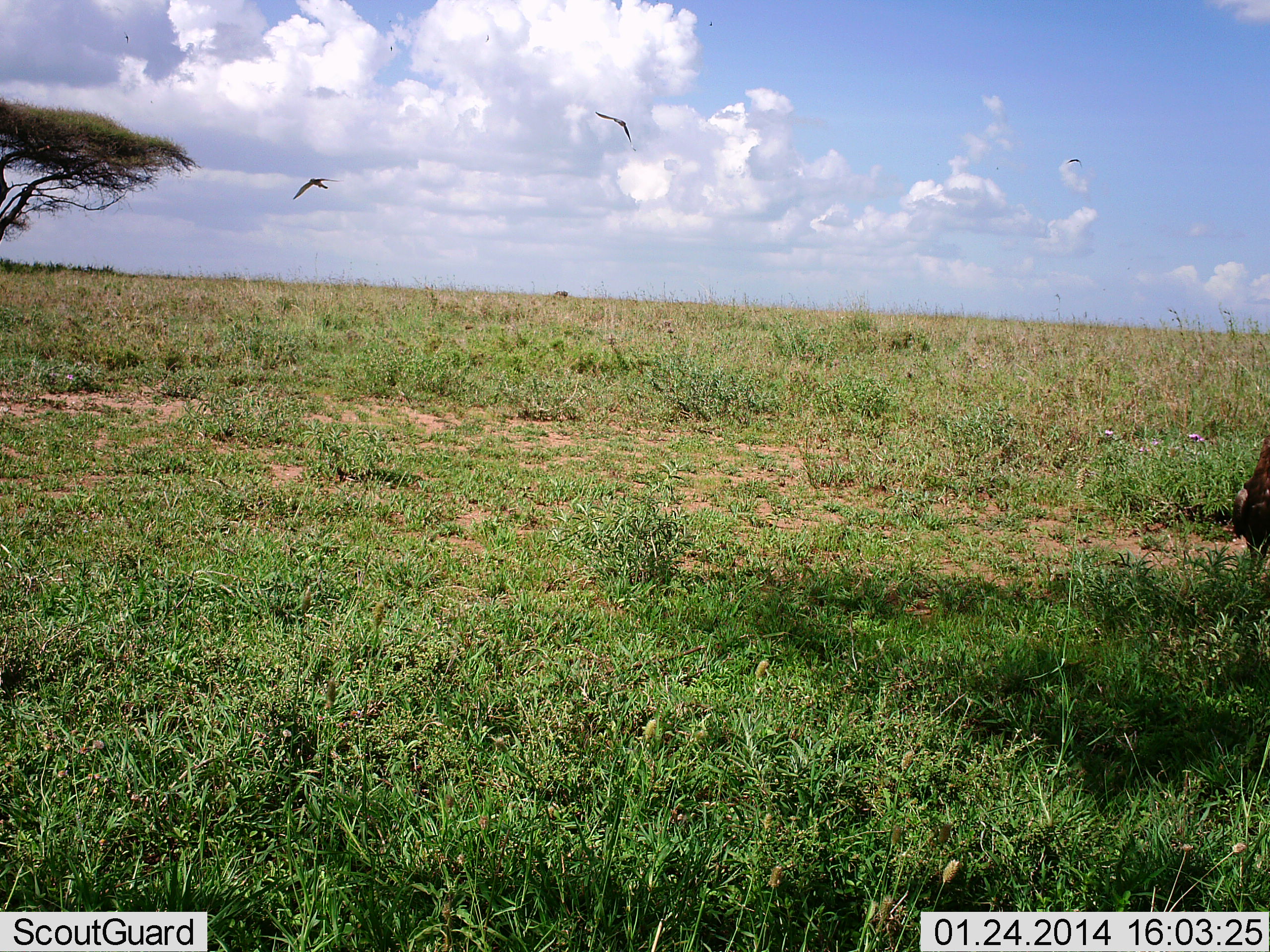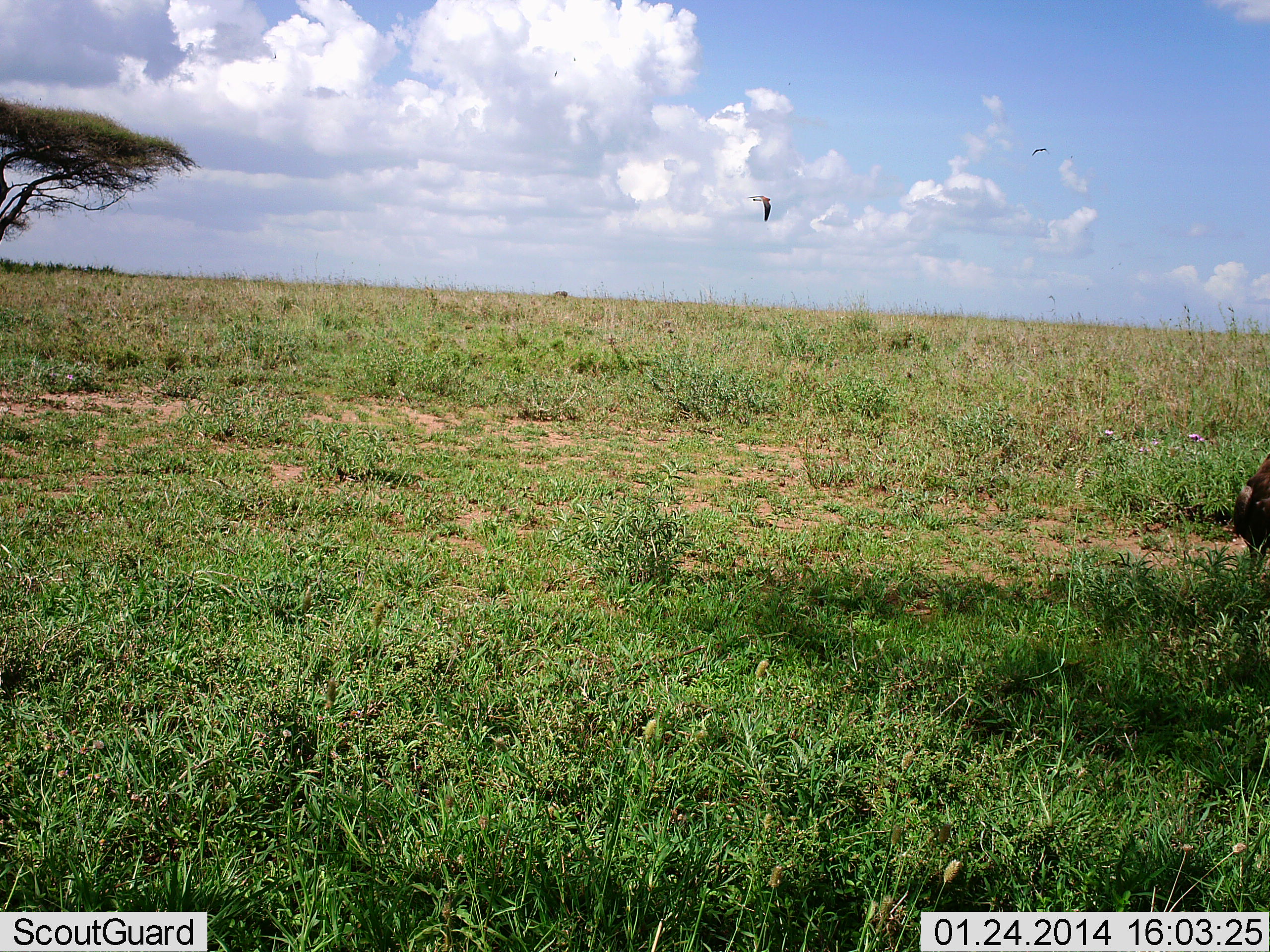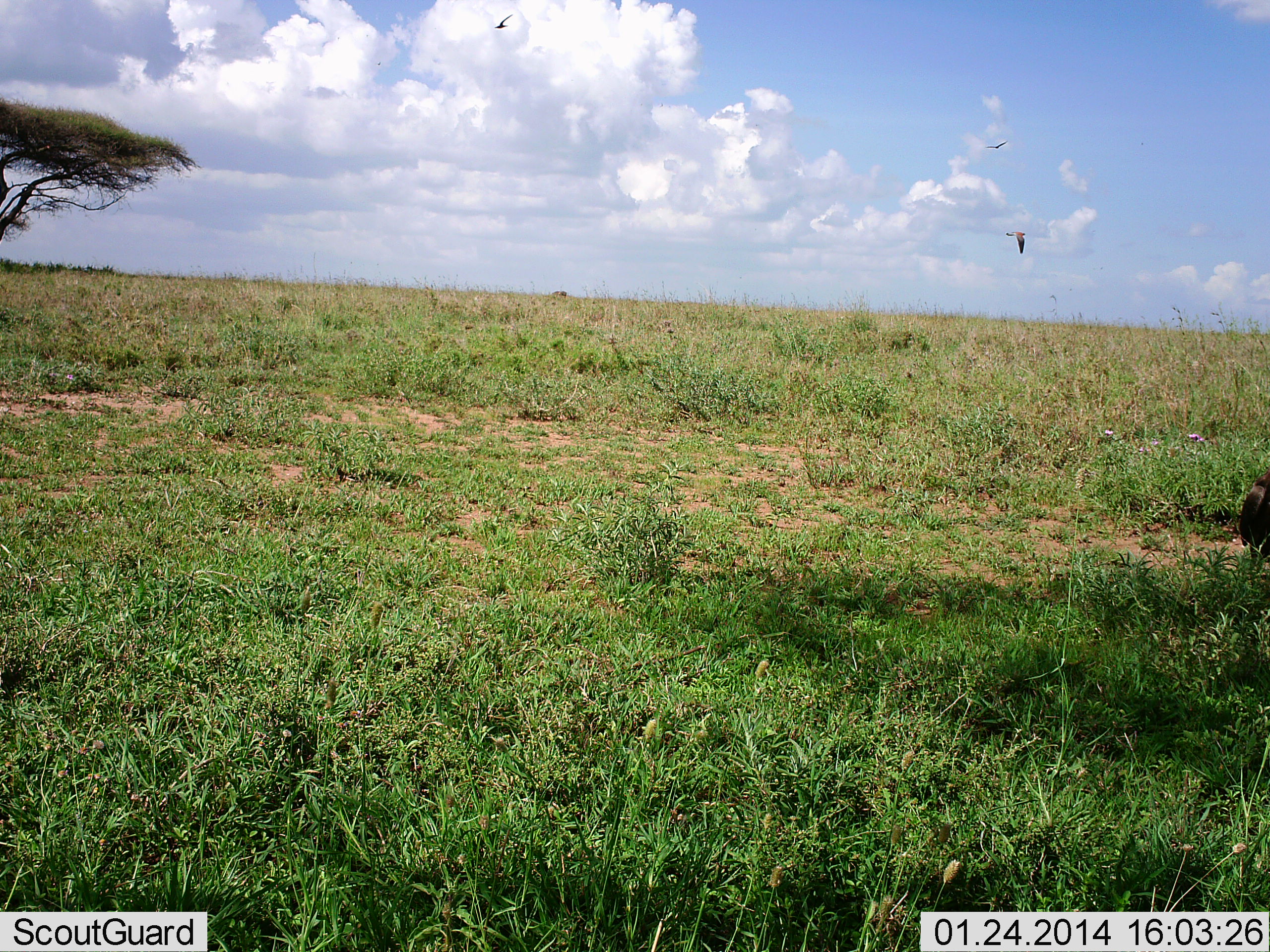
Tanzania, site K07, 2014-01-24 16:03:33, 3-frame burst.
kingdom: Animalia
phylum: Chordata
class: Aves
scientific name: Aves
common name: bird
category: otherbird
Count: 2.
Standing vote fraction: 10%.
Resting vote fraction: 0%.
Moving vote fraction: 90%.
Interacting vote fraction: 0%.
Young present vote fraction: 0%.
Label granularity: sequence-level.